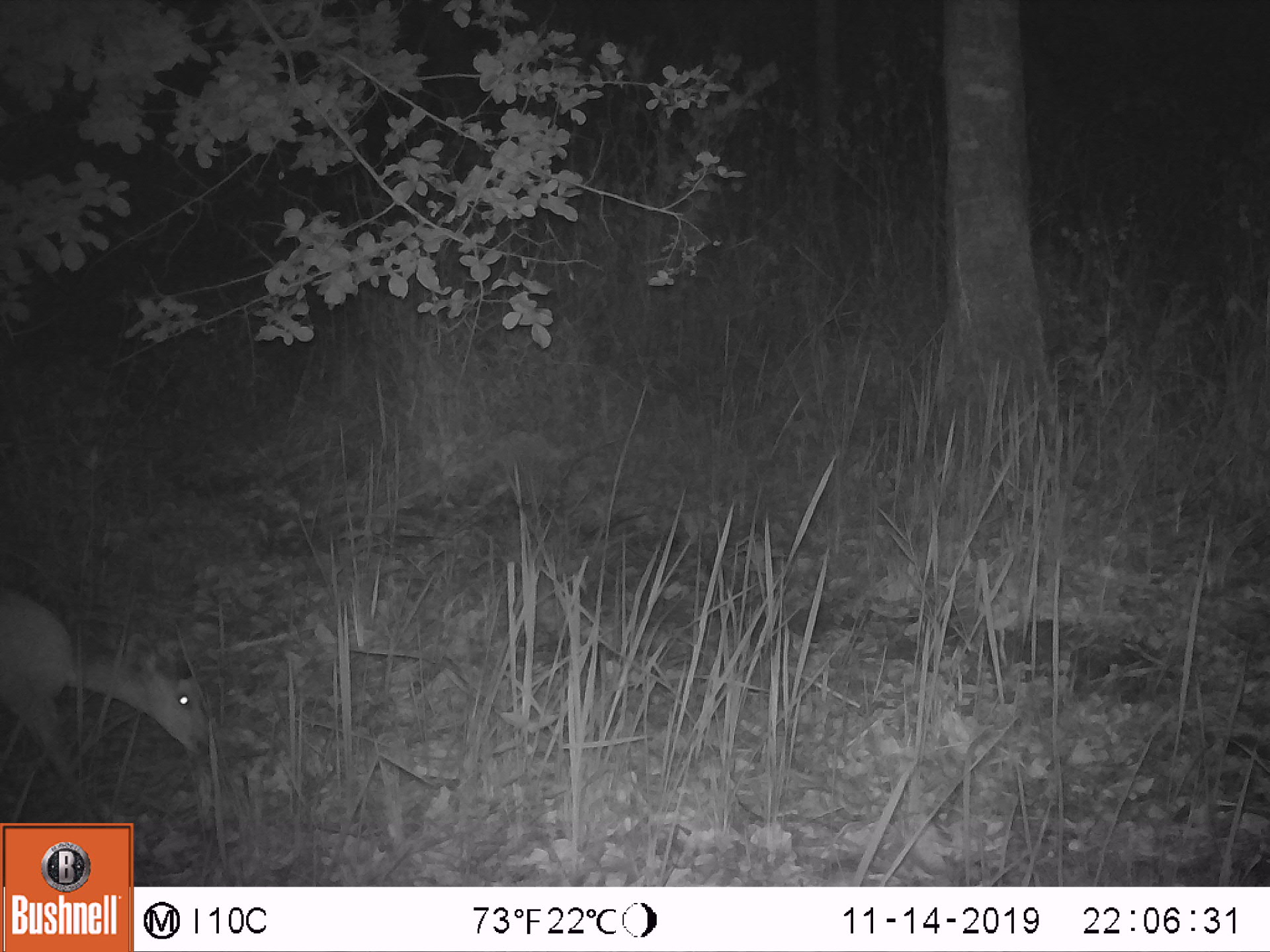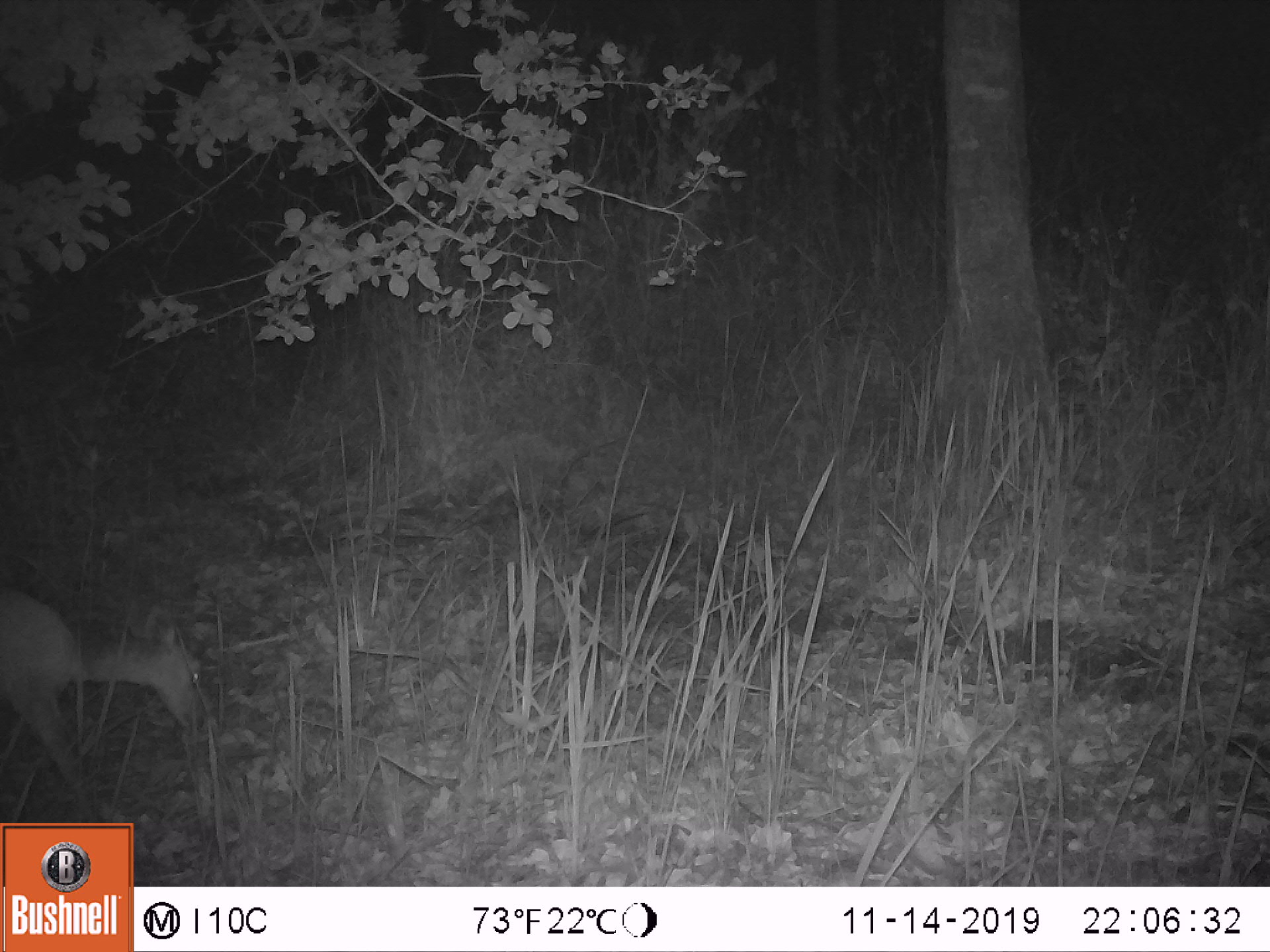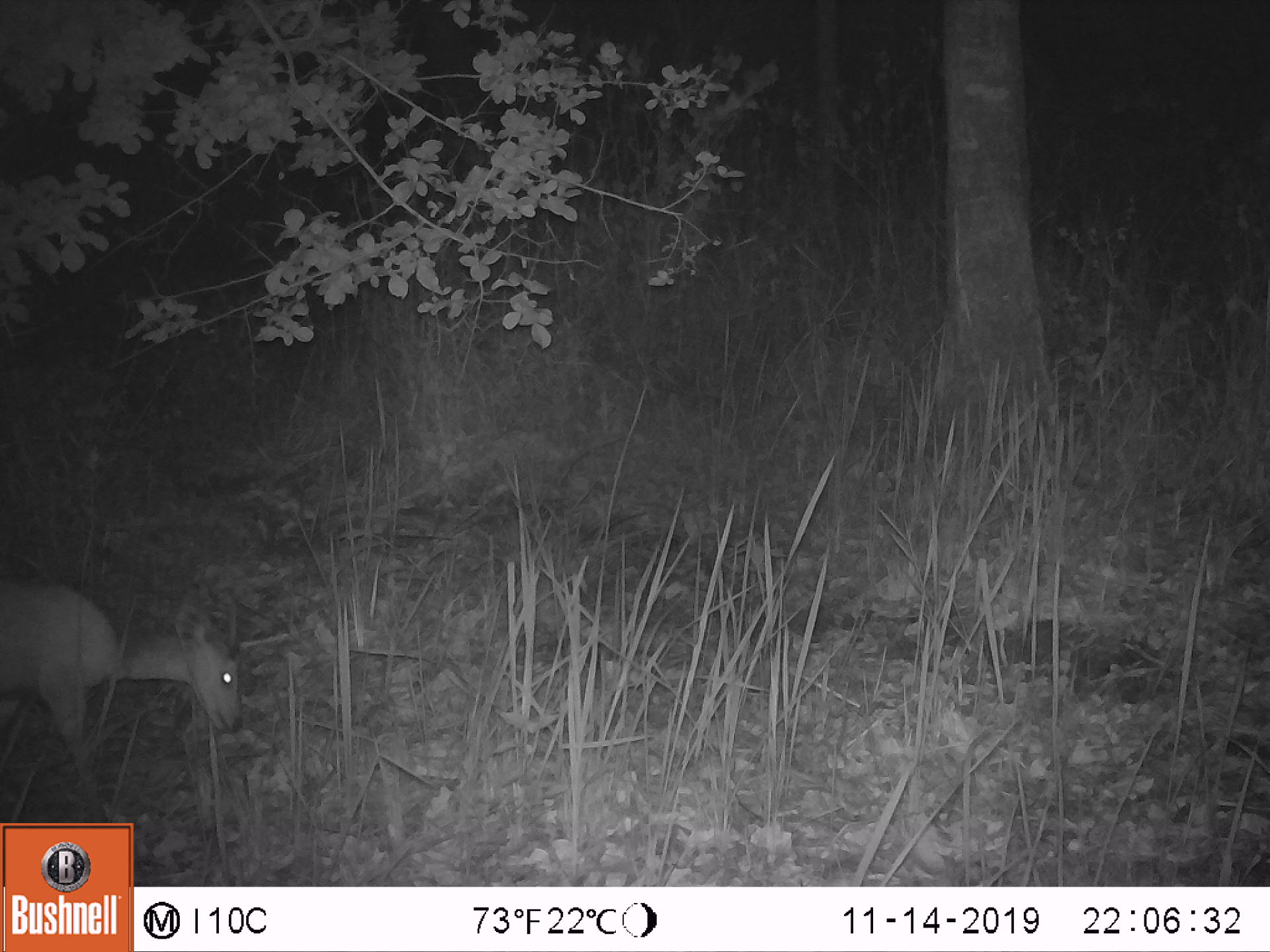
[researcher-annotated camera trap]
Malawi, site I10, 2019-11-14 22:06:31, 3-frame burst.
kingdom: Animalia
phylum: Chordata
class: Mammalia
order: Artiodactyla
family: Bovidae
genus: Tragelaphus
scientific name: Tragelaphus sylvaticus sylvaticus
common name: cape bushbuck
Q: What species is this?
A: Cape bushbuck (Tragelaphus sylvaticus sylvaticus).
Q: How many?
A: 1.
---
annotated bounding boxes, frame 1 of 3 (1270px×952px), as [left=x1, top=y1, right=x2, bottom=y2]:
cape bushbuck: [left=0, top=579, right=224, bottom=818]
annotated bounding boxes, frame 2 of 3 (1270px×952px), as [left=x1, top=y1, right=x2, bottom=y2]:
cape bushbuck: [left=0, top=579, right=224, bottom=816]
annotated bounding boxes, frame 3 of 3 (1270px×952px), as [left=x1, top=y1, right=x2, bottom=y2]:
cape bushbuck: [left=0, top=581, right=248, bottom=816]